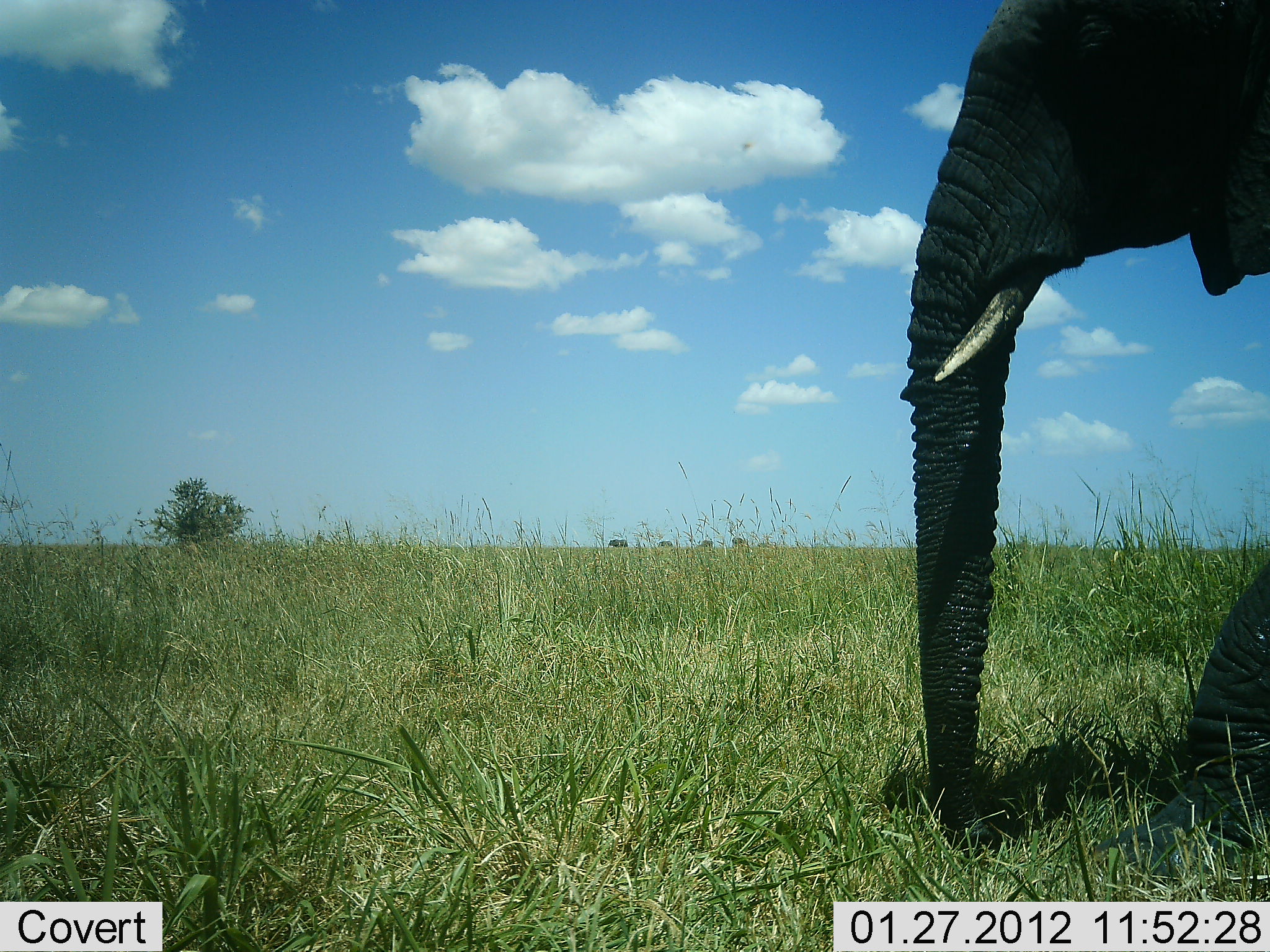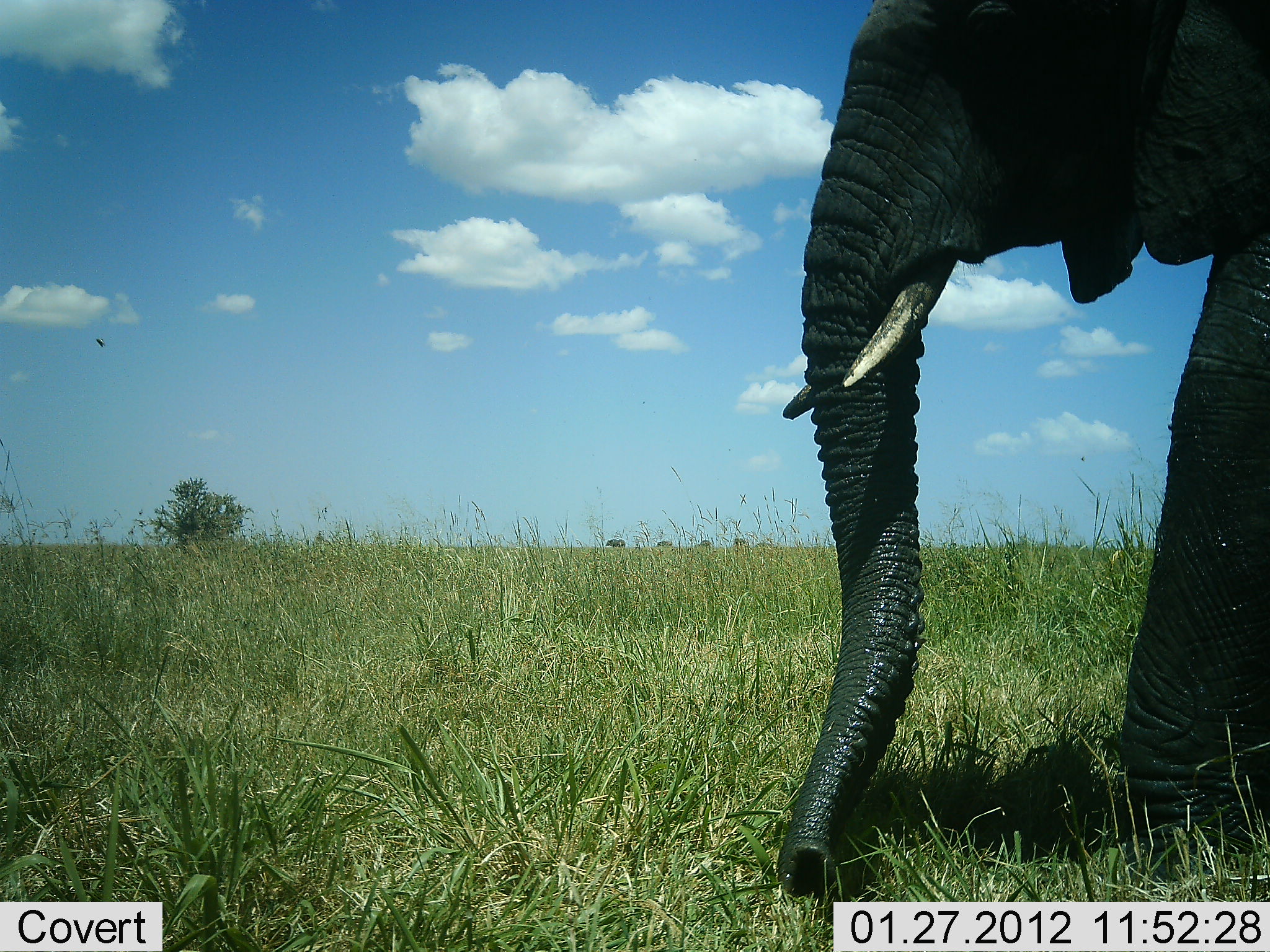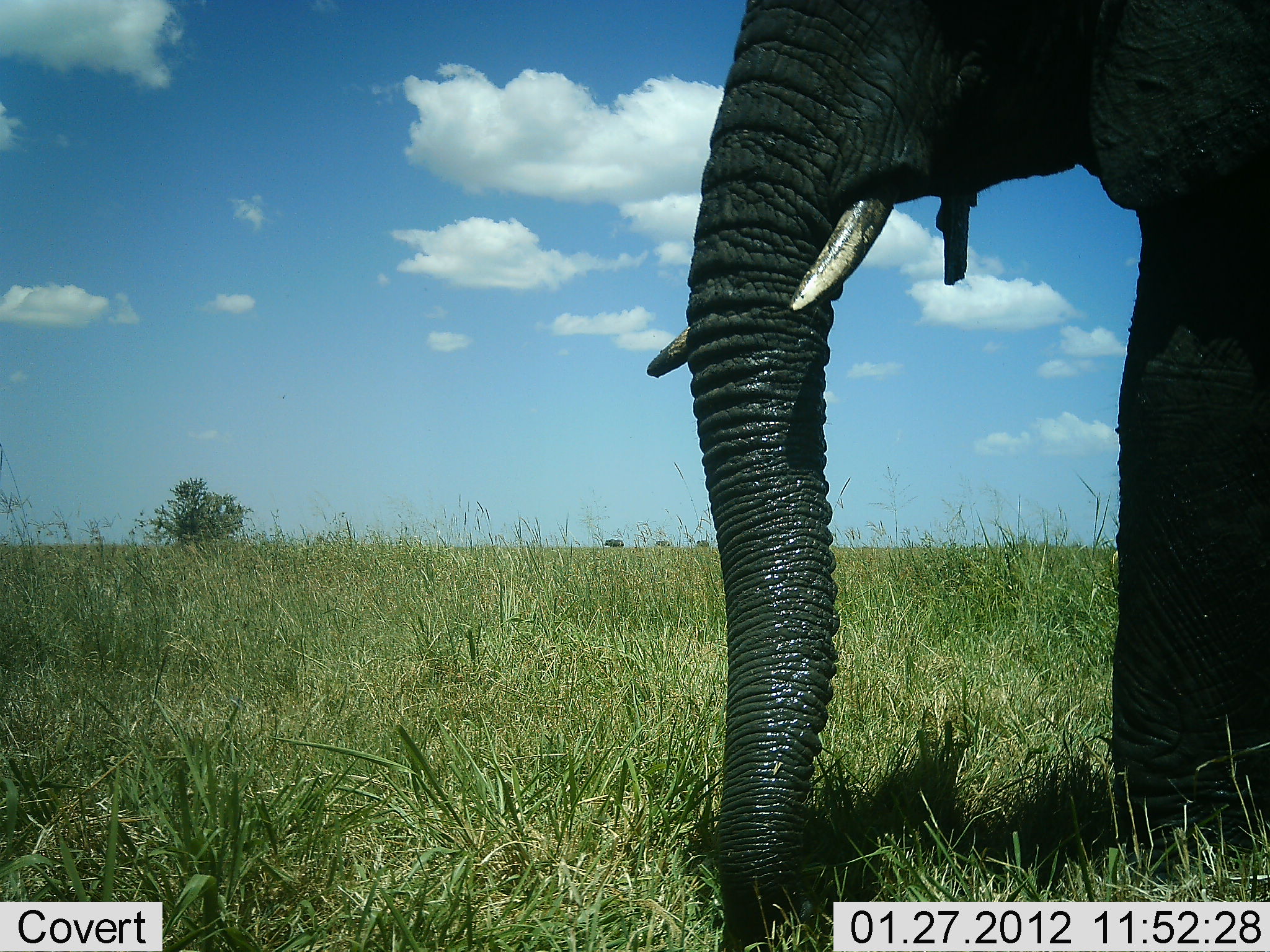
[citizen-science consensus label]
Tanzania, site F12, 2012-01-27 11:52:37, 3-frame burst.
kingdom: Animalia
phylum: Chordata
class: Mammalia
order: Proboscidea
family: Elephantidae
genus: Loxodonta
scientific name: Loxodonta africana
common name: african bush elephant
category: elephant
Elephant (african bush elephant) (Loxodonta africana), count 1. Behavior (volunteer vote fractions): standing 18%, resting 0%, moving 73%, interacting 0%. Young present (vote fraction): 0%. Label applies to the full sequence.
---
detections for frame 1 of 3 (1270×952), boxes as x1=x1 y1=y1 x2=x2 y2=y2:
animal: x1=894 y1=2 x2=1270 y2=887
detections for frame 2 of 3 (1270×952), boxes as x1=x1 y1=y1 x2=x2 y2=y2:
animal: x1=779 y1=0 x2=1270 y2=895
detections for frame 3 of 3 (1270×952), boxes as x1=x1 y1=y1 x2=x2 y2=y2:
animal: x1=646 y1=0 x2=1270 y2=950